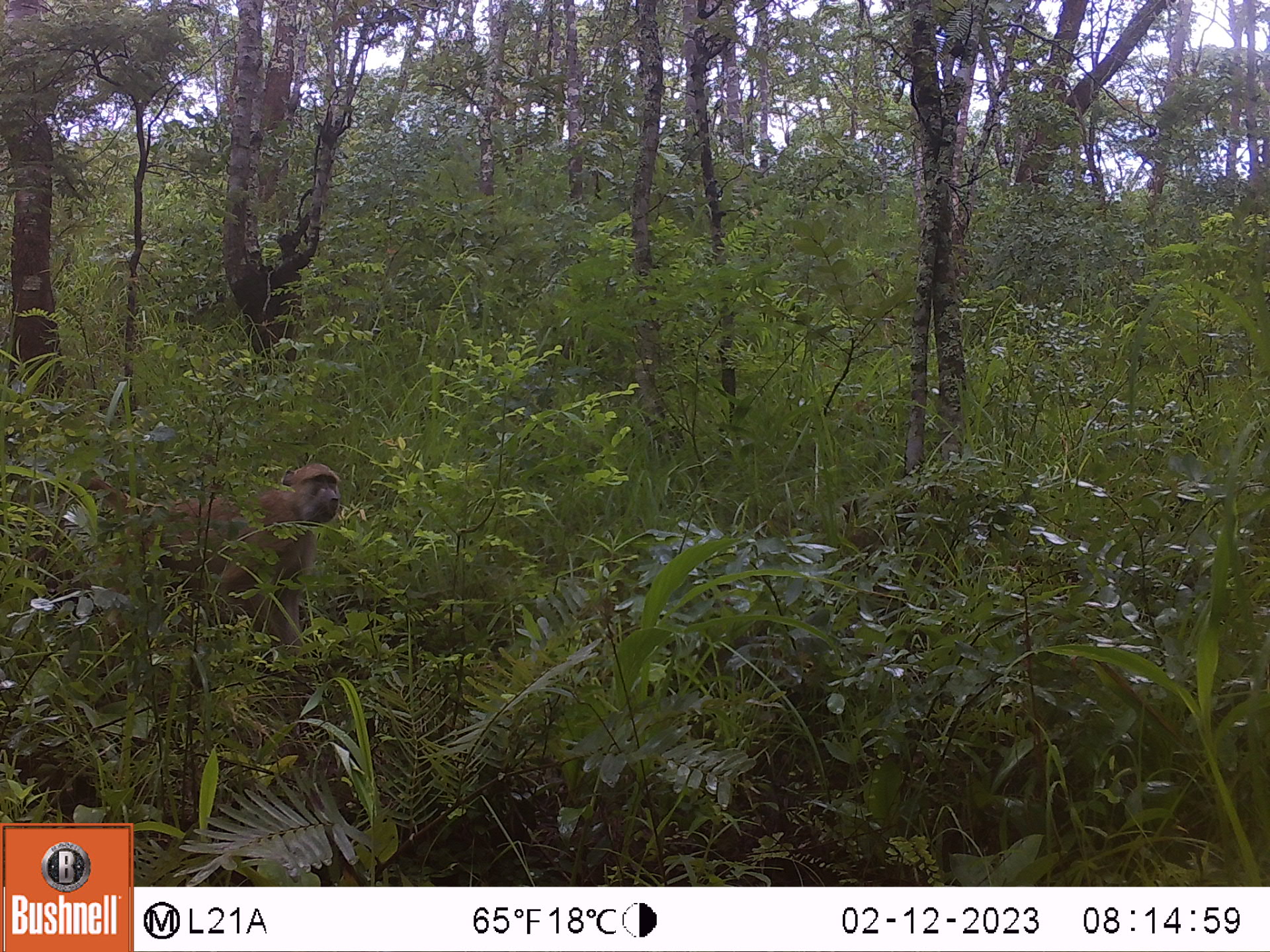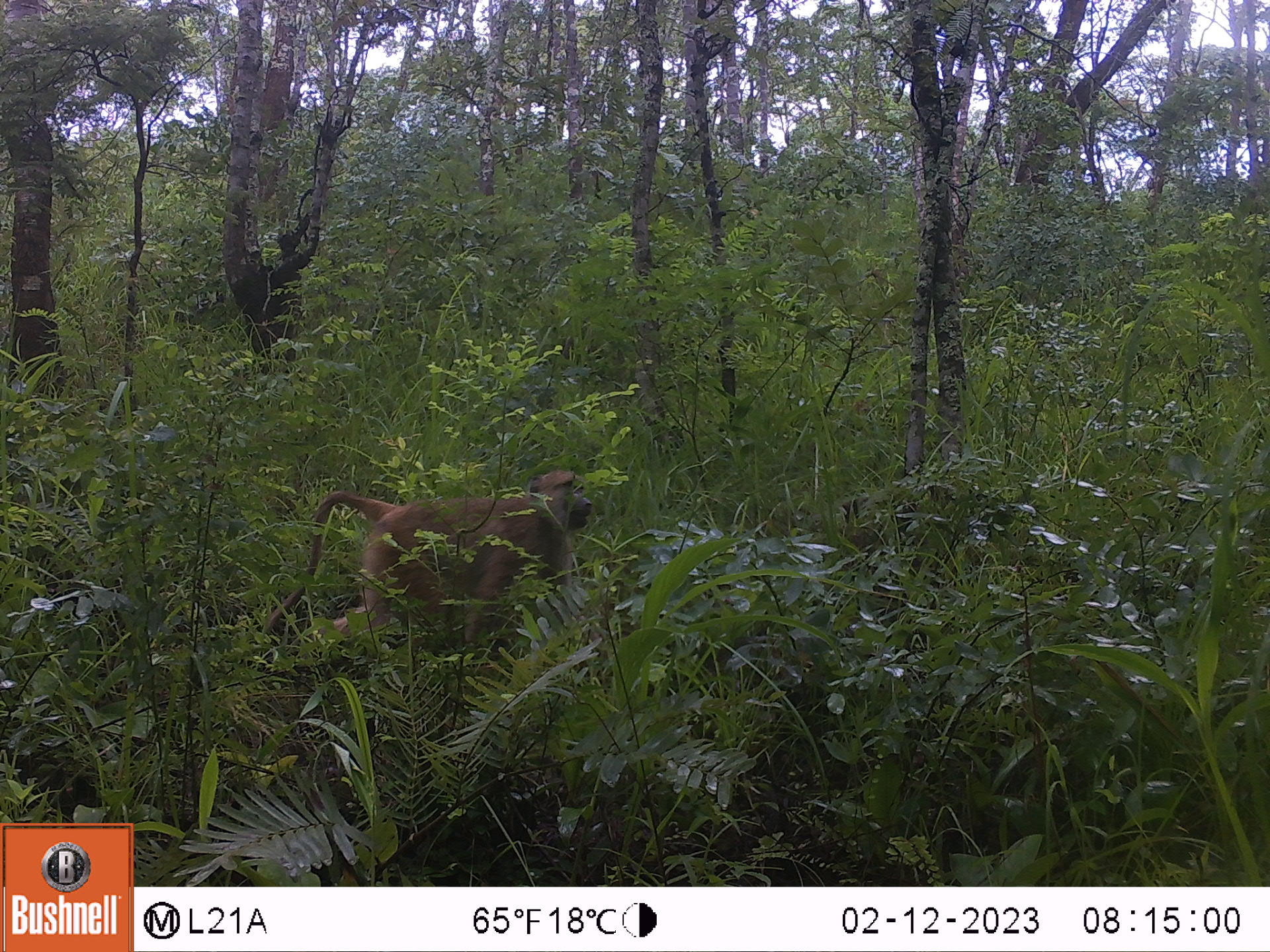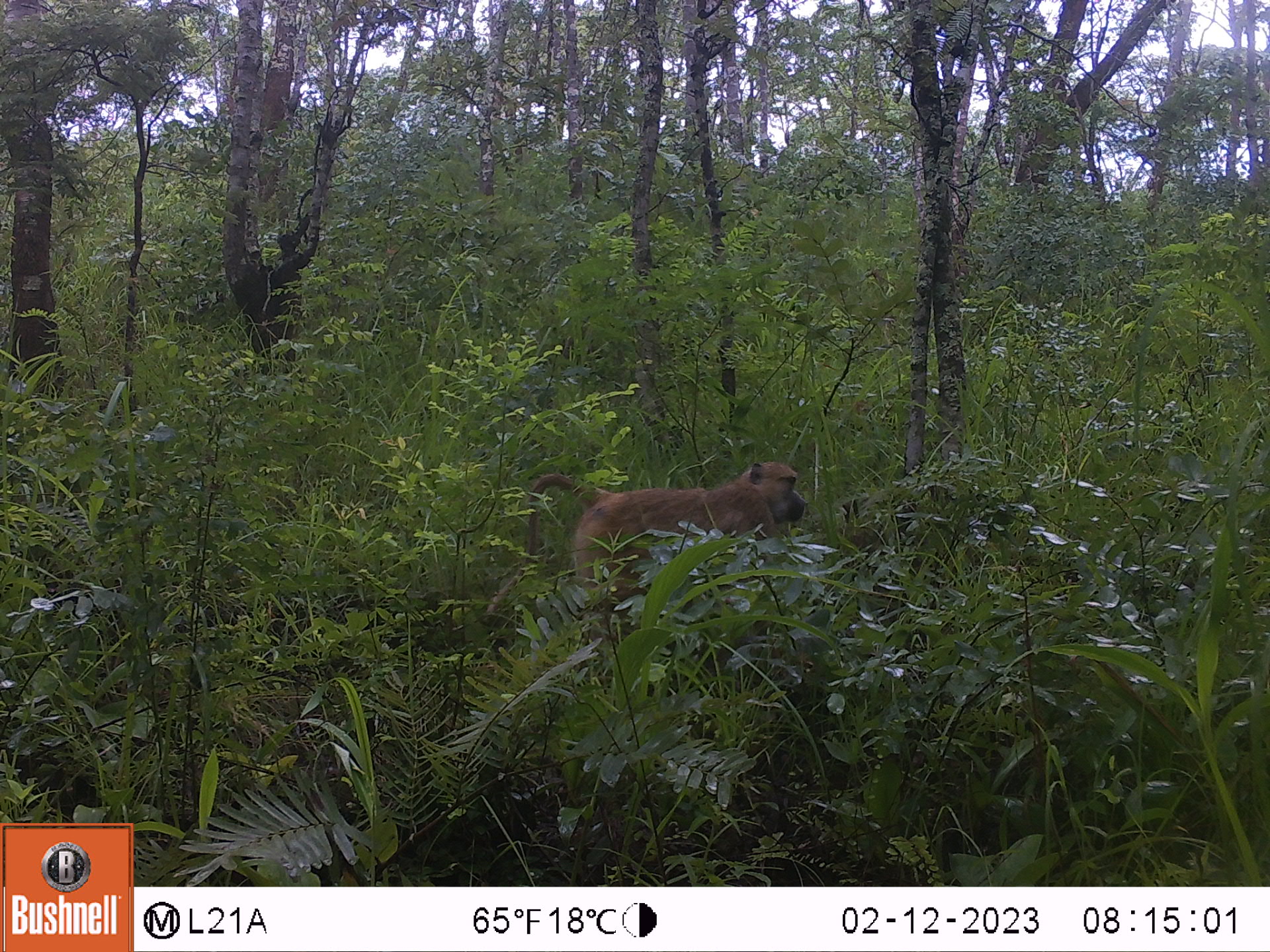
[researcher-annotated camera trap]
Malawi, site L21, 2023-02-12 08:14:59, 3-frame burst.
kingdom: Animalia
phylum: Chordata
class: Mammalia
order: Primates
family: Cercopithecidae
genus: Papio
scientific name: Papio cynocephalus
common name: yellow baboon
Yellow baboon (Papio cynocephalus), count 1.